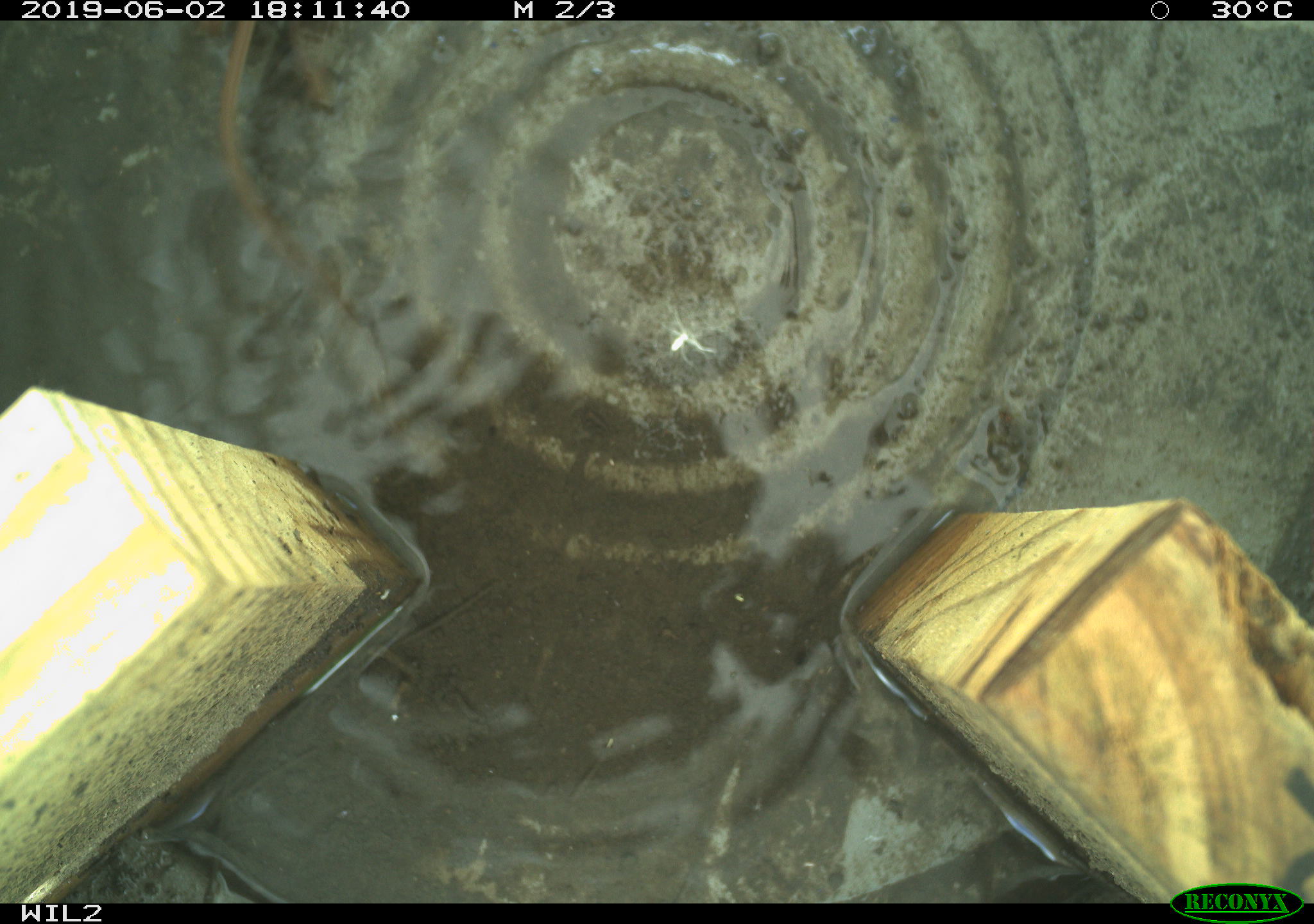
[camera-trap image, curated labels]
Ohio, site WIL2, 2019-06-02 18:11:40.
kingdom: Animalia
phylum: Chordata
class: Mammalia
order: Eulipotyphla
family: Soricidae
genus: Sorex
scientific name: Sorex cinereus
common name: masked shrew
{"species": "masked shrew (Sorex cinereus)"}